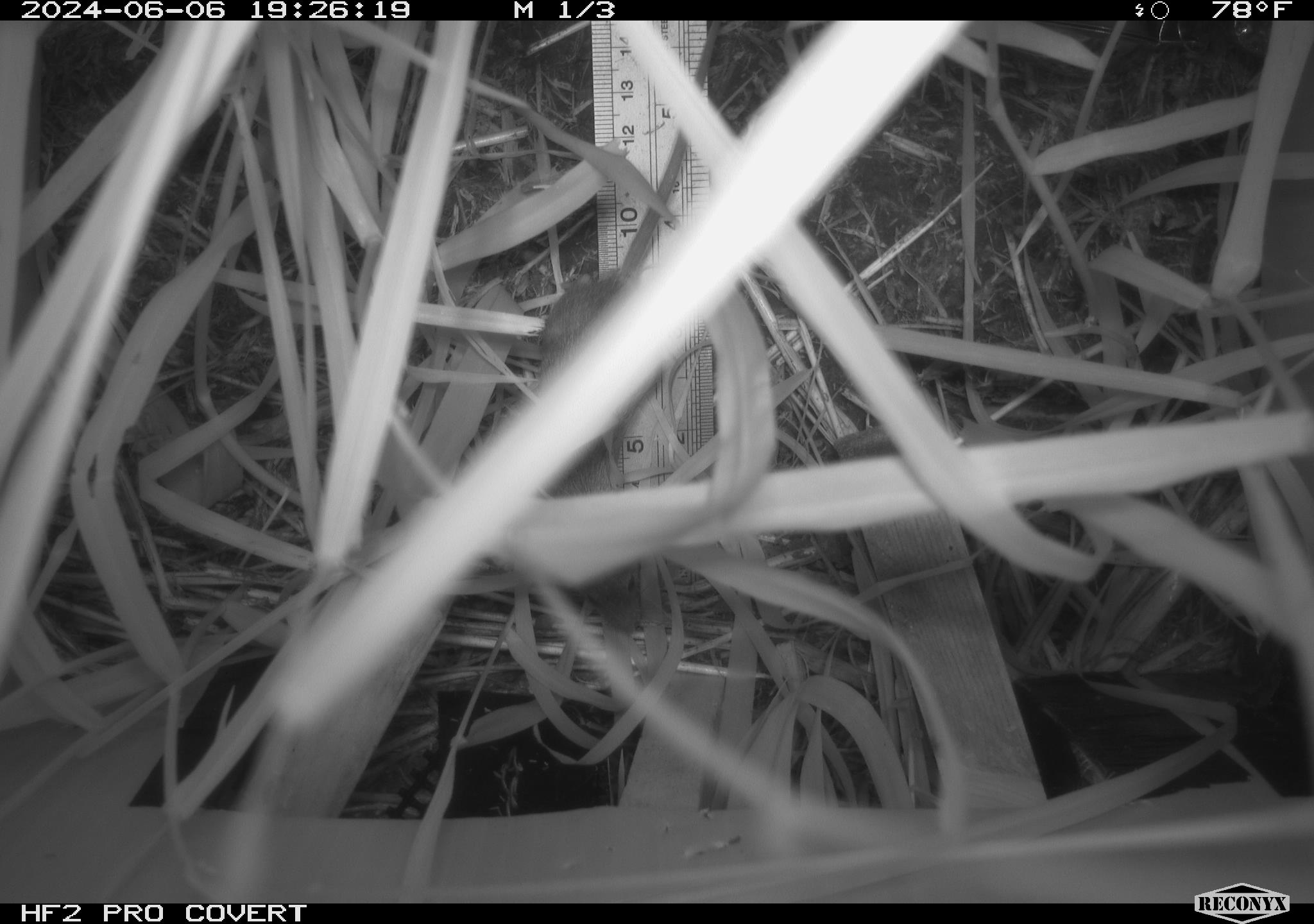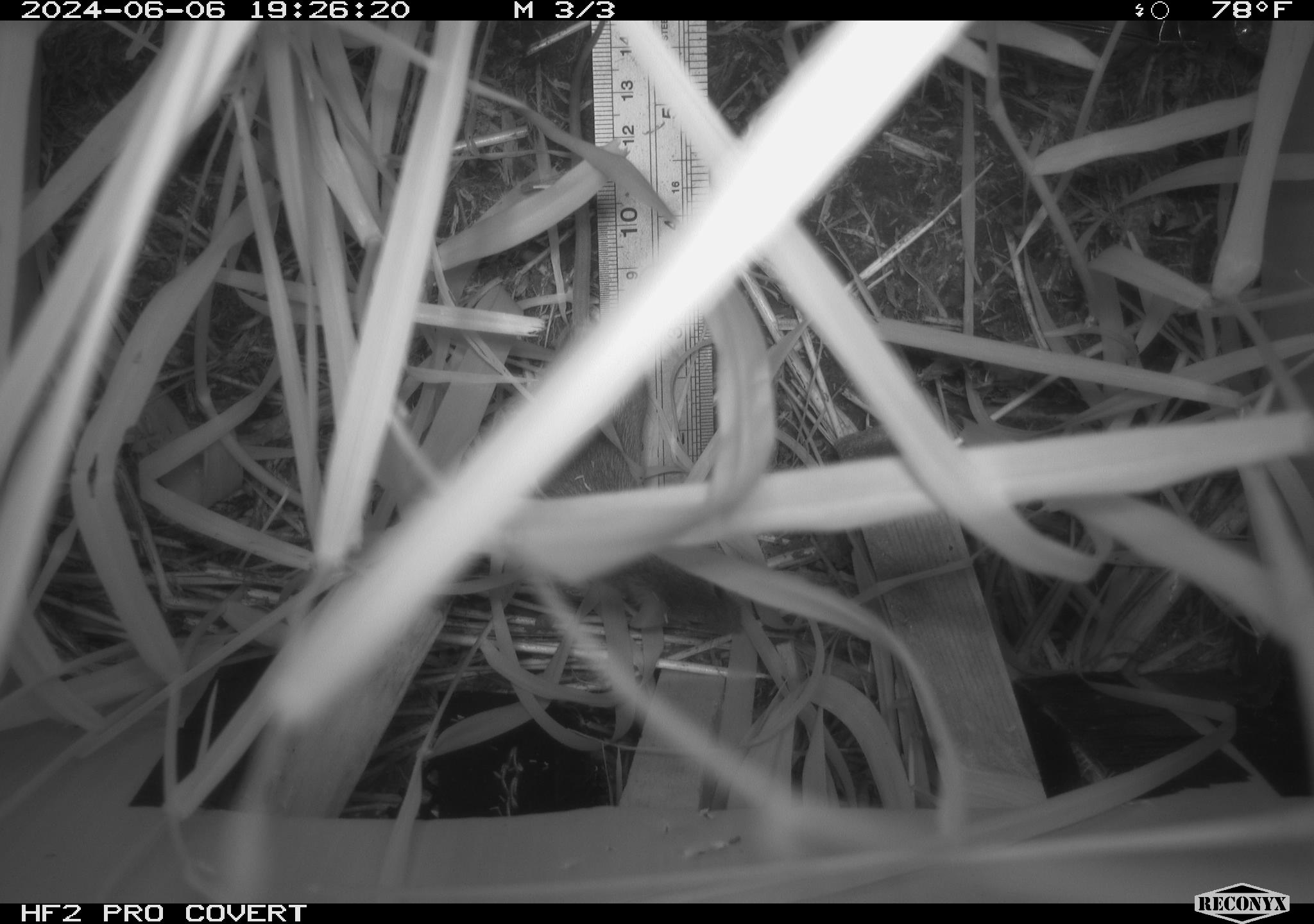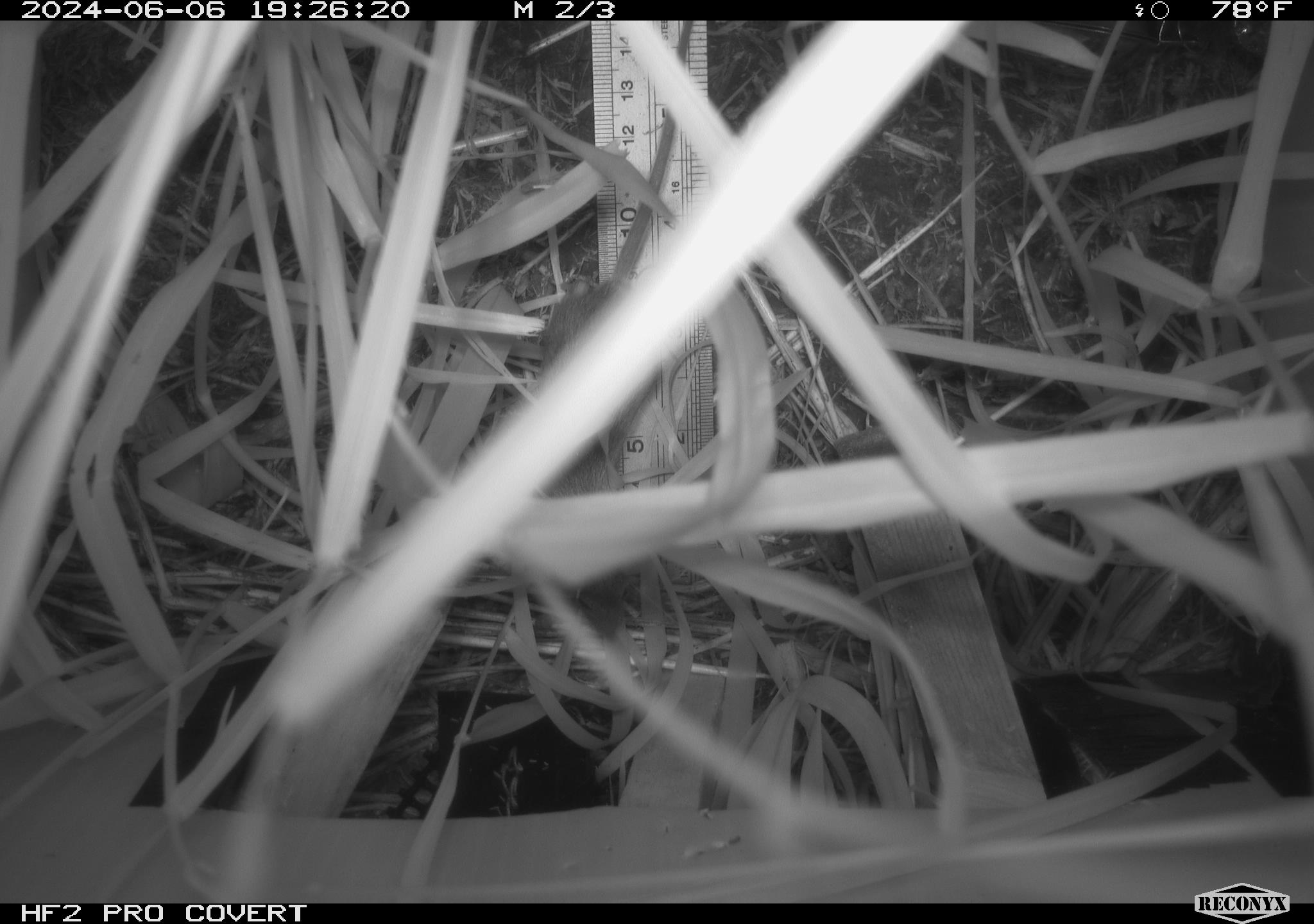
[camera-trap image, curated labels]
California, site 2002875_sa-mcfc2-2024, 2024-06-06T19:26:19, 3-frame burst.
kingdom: Animalia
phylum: Chordata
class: Mammalia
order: Rodentia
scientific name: Rodentia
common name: rodent